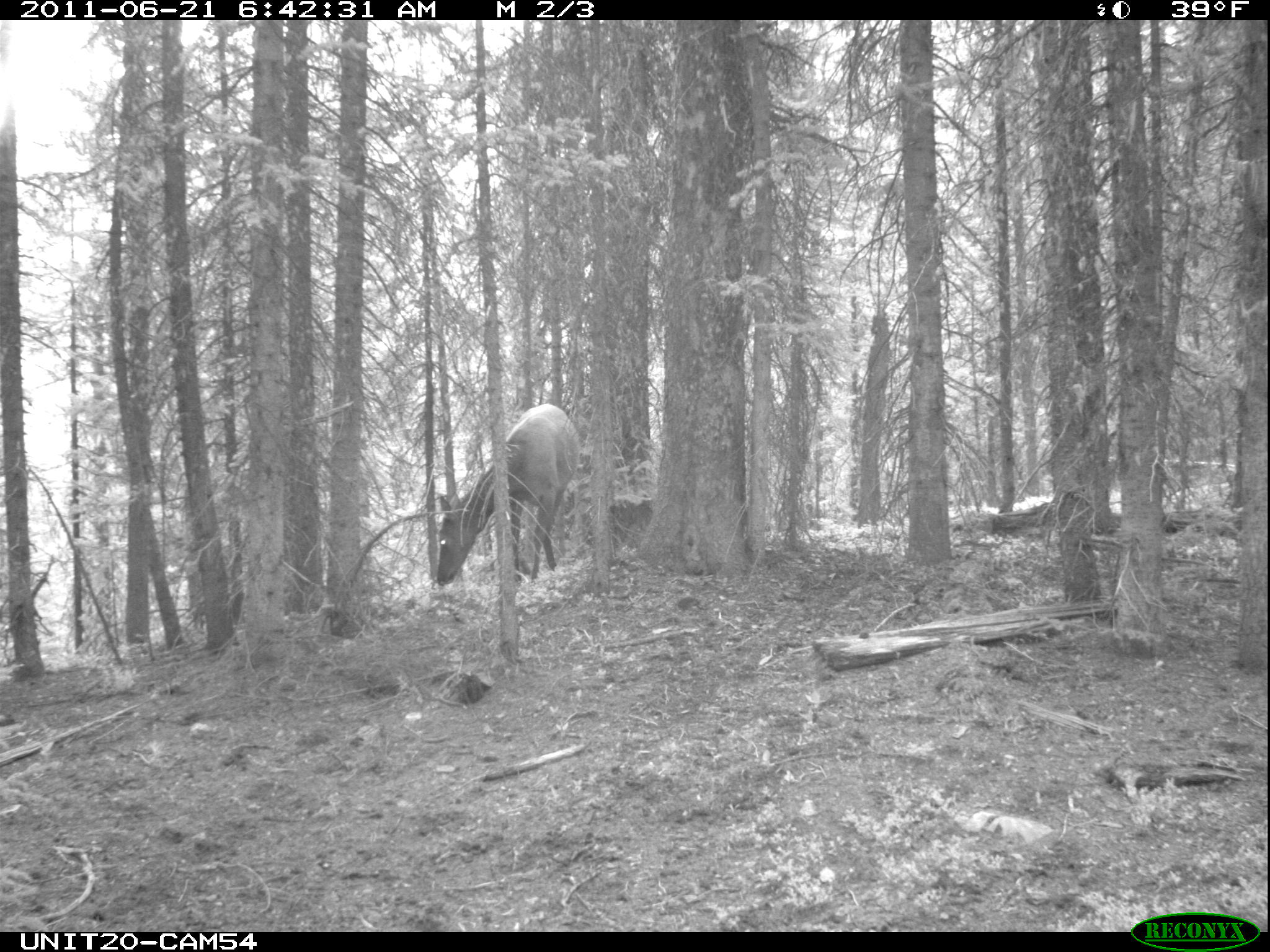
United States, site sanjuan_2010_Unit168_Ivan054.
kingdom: Animalia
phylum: Chordata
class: Mammalia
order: Artiodactyla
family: Cervidae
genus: Cervus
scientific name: Cervus elaphus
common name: red deer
Cervus elaphus (red deer).